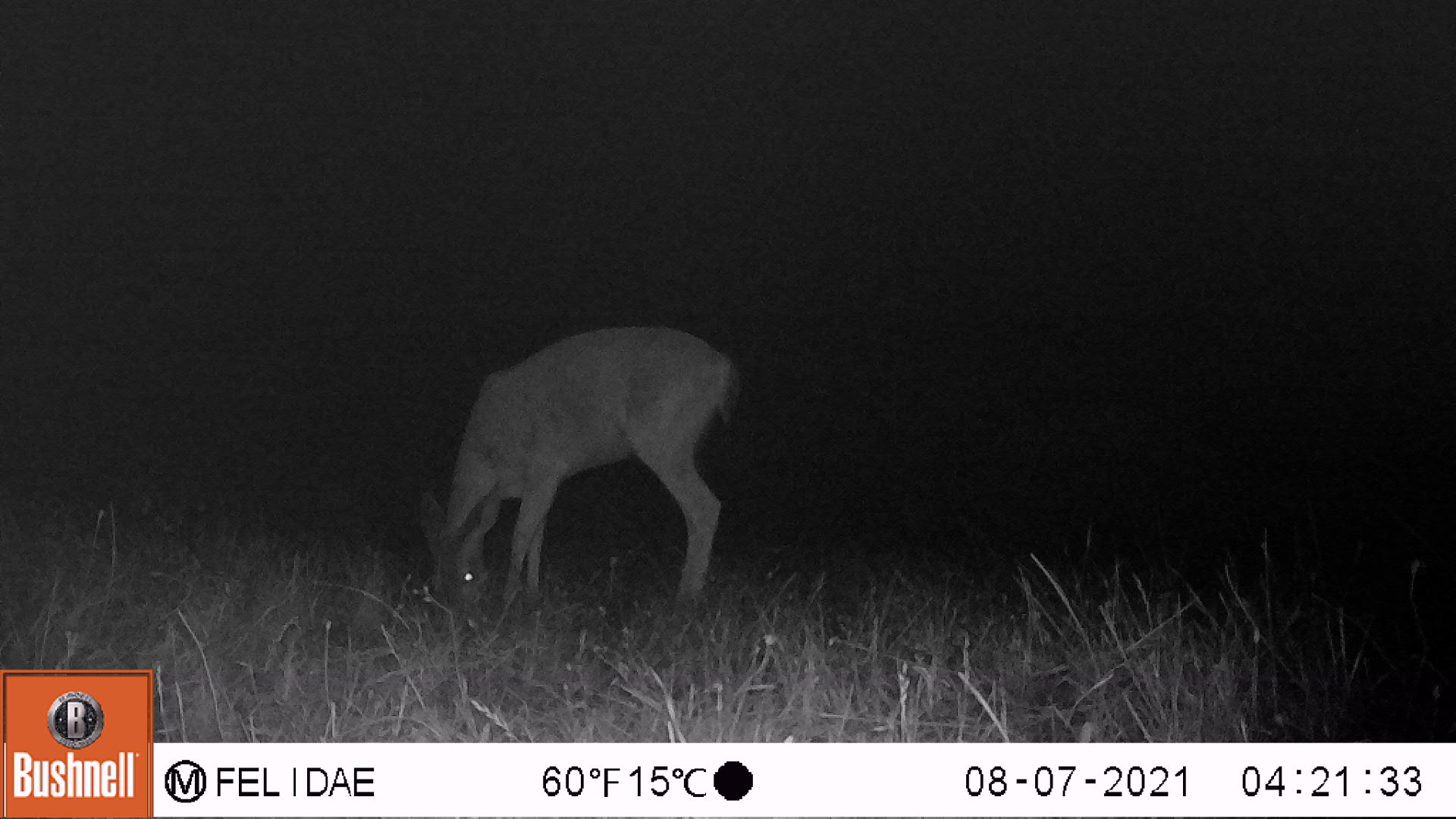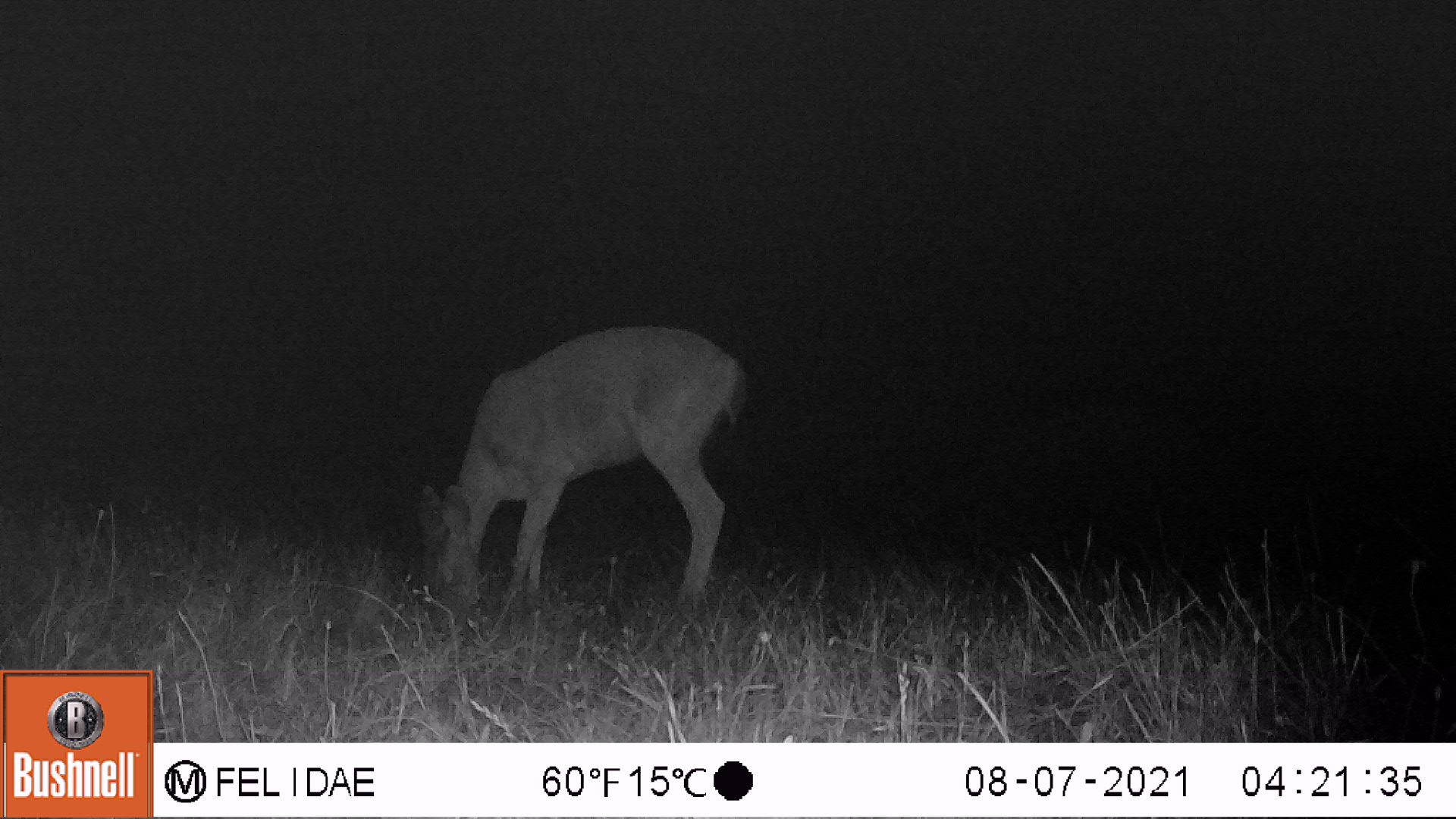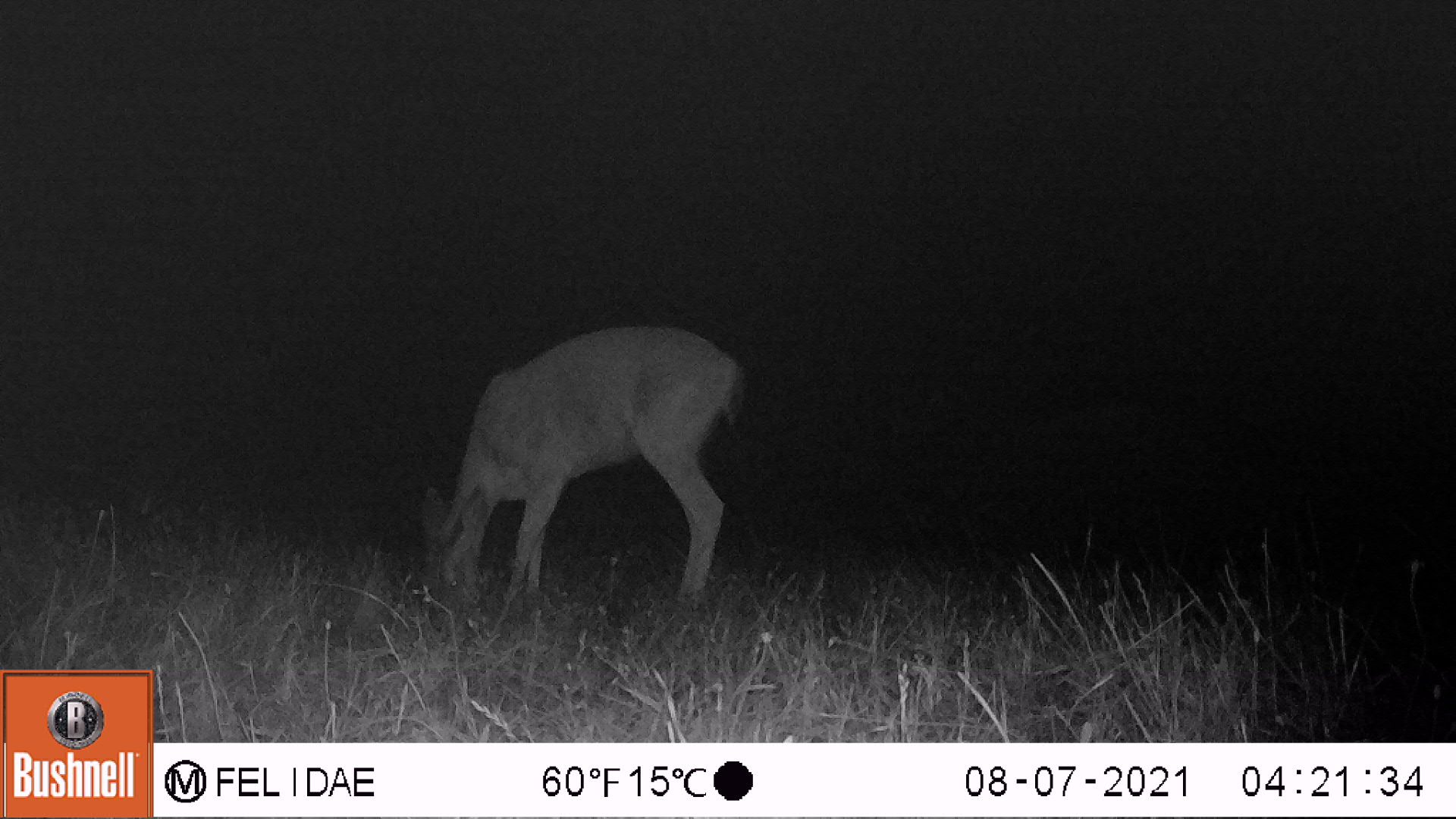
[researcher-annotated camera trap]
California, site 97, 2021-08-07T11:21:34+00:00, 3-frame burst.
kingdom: Animalia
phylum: Chordata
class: Mammalia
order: Artiodactyla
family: Cervidae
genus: Odocoileus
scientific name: Odocoileus hemionus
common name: mule deer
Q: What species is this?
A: Mule deer (Odocoileus hemionus).